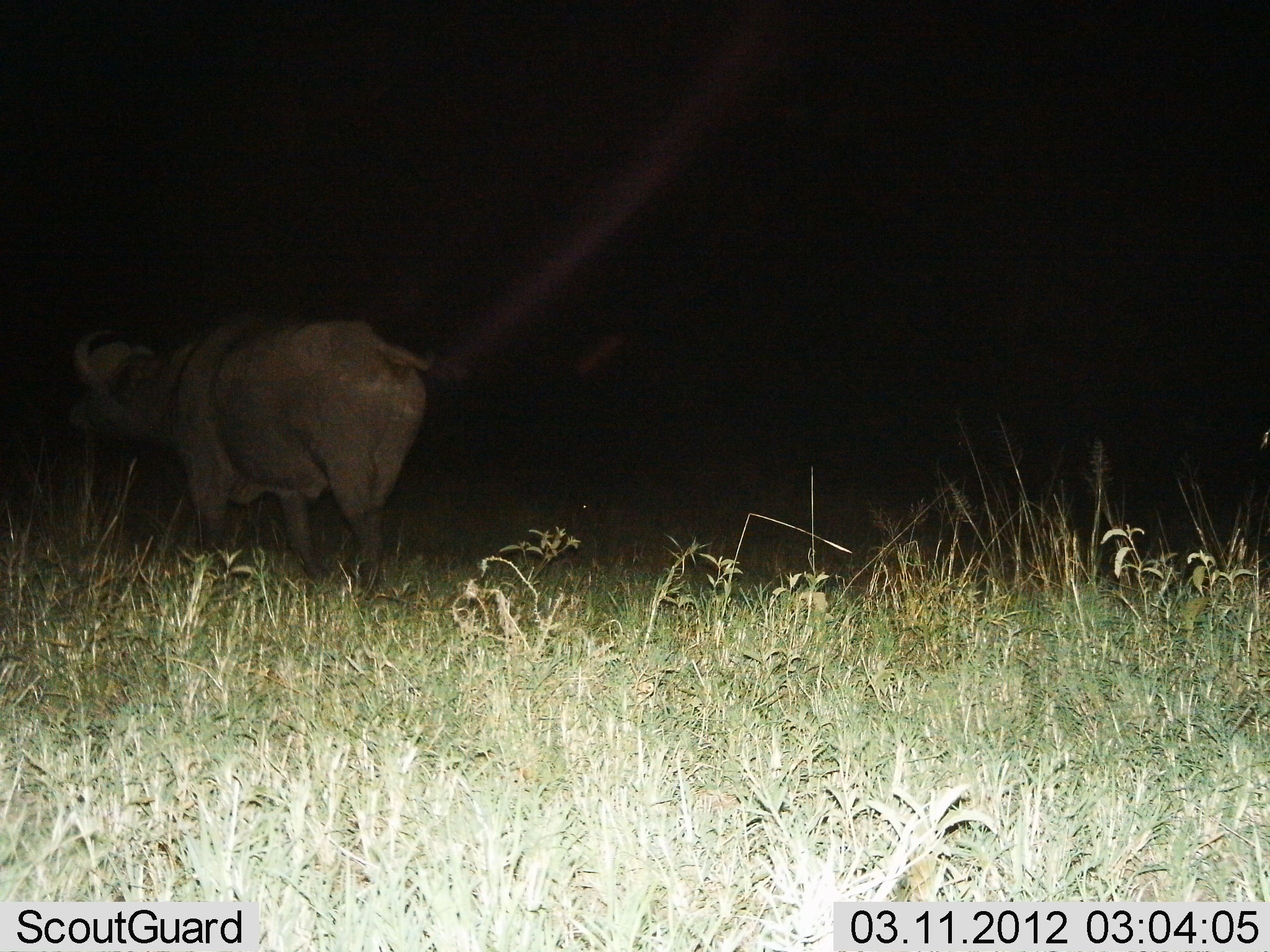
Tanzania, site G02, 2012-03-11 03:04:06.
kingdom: Animalia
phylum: Chordata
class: Mammalia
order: Artiodactyla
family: Bovidae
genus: Syncerus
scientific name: Syncerus caffer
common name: cape buffalo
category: buffalo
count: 1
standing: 59%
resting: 0%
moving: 38%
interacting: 0%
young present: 0%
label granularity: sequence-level